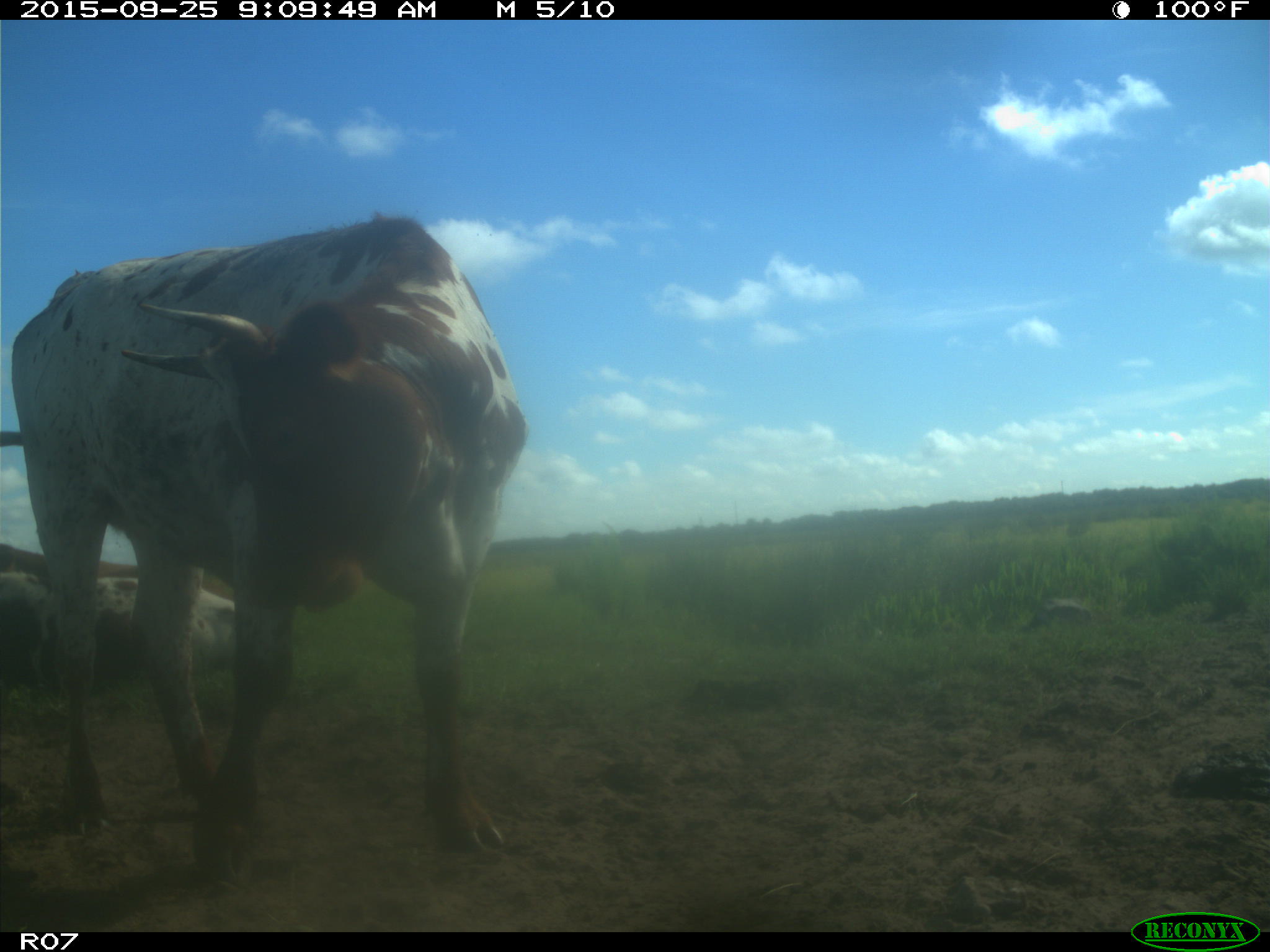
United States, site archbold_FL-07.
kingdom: Animalia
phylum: Chordata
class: Mammalia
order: Artiodactyla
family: Bovidae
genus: Bos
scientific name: Bos taurus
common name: domestic cow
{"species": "Bos taurus (domestic cow)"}